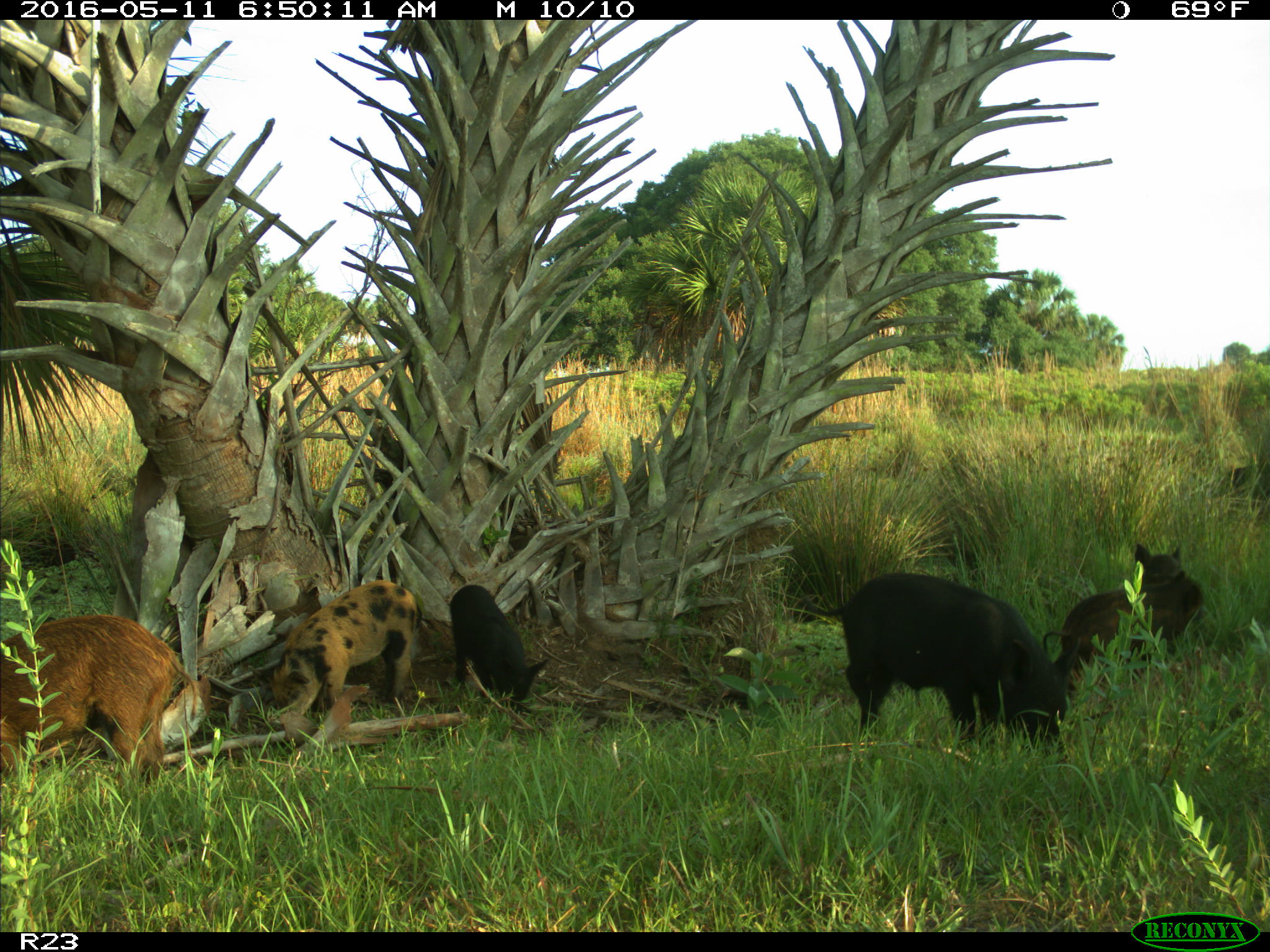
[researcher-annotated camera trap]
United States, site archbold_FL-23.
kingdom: Animalia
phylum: Chordata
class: Mammalia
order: Artiodactyla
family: Suidae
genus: Sus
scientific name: Sus scrofa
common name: wild boar